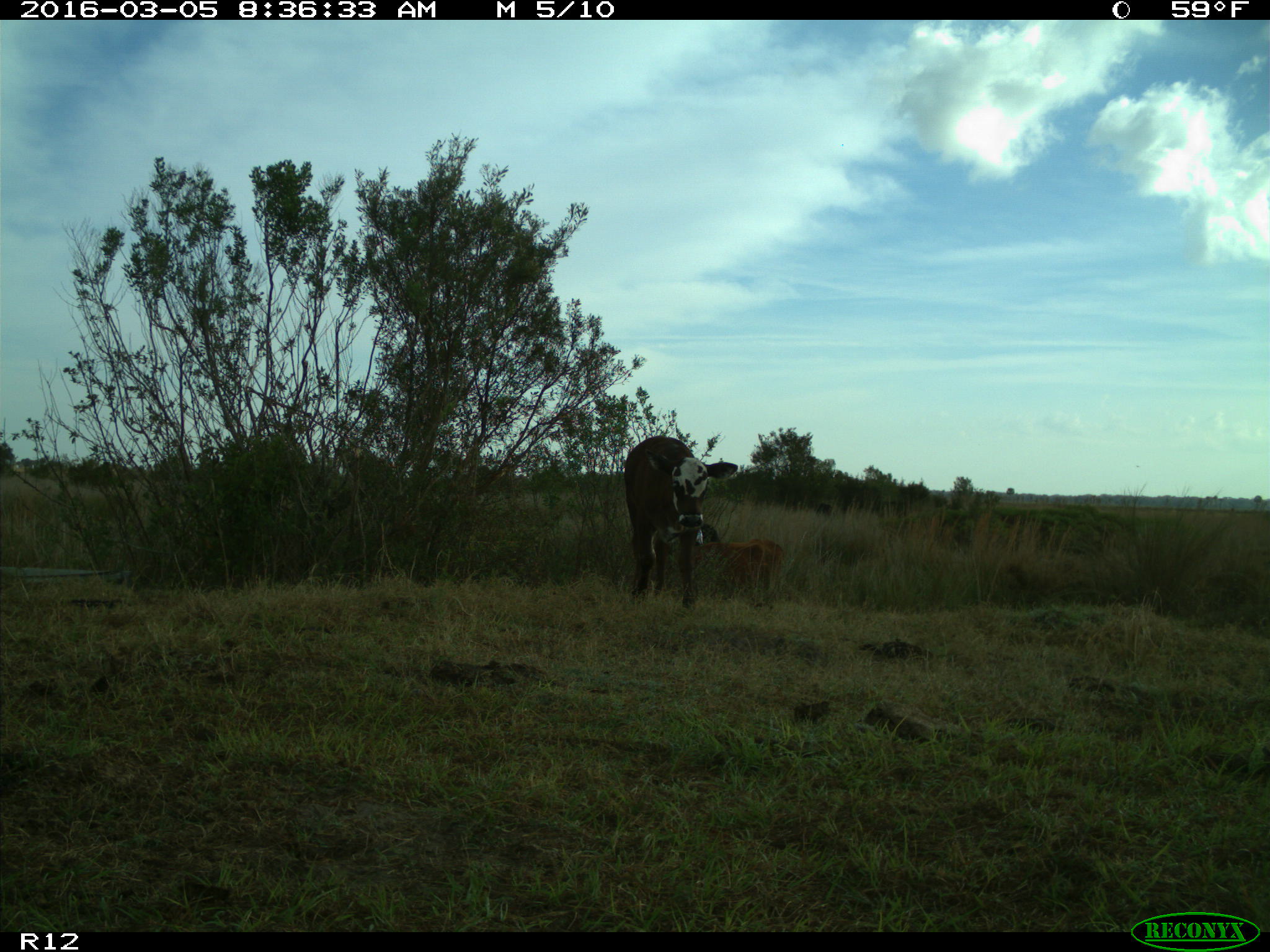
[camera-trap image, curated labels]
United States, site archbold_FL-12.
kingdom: Animalia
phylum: Chordata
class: Mammalia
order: Artiodactyla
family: Bovidae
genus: Bos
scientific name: Bos taurus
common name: domestic cow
Bos taurus (domestic cow).